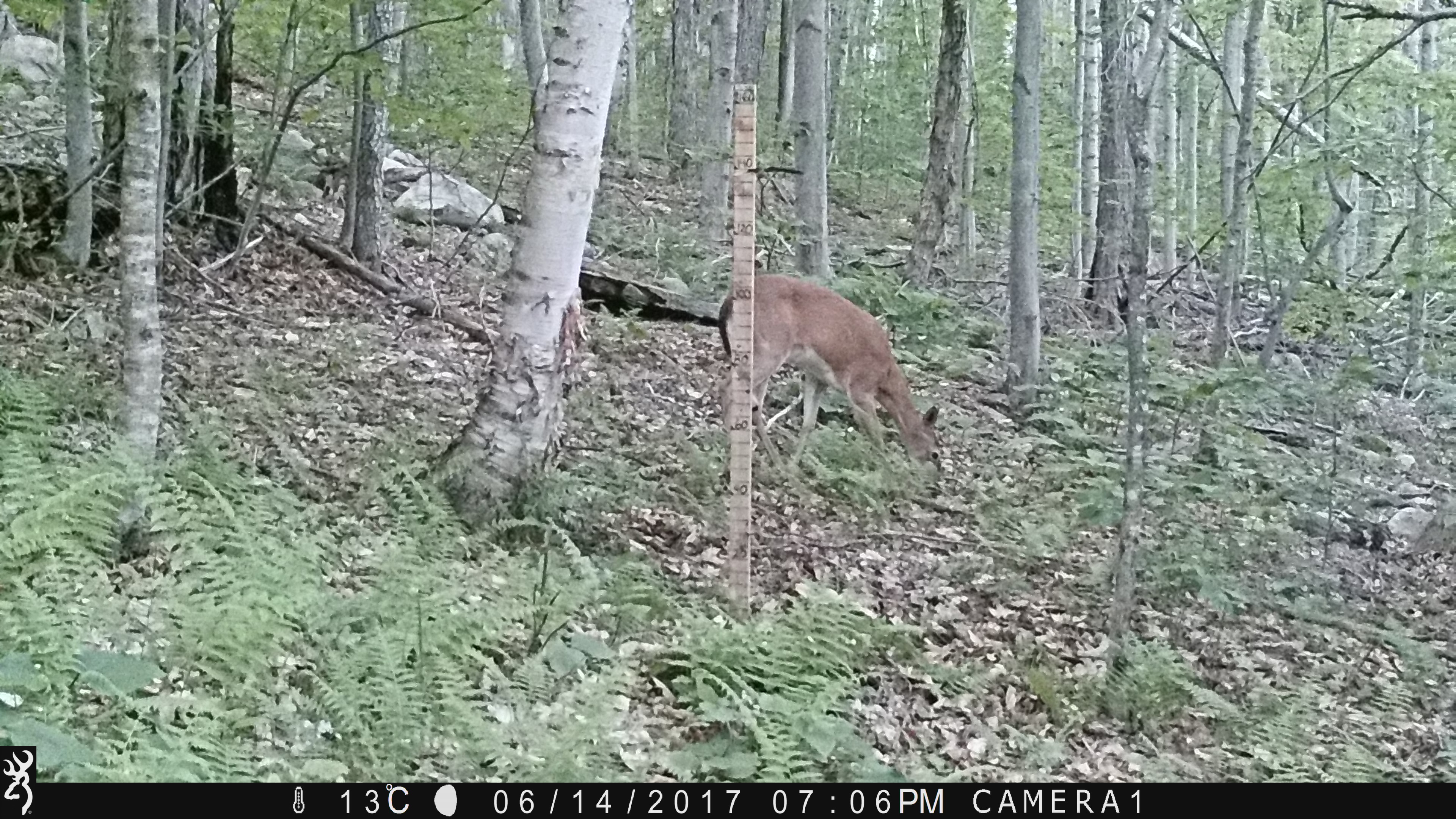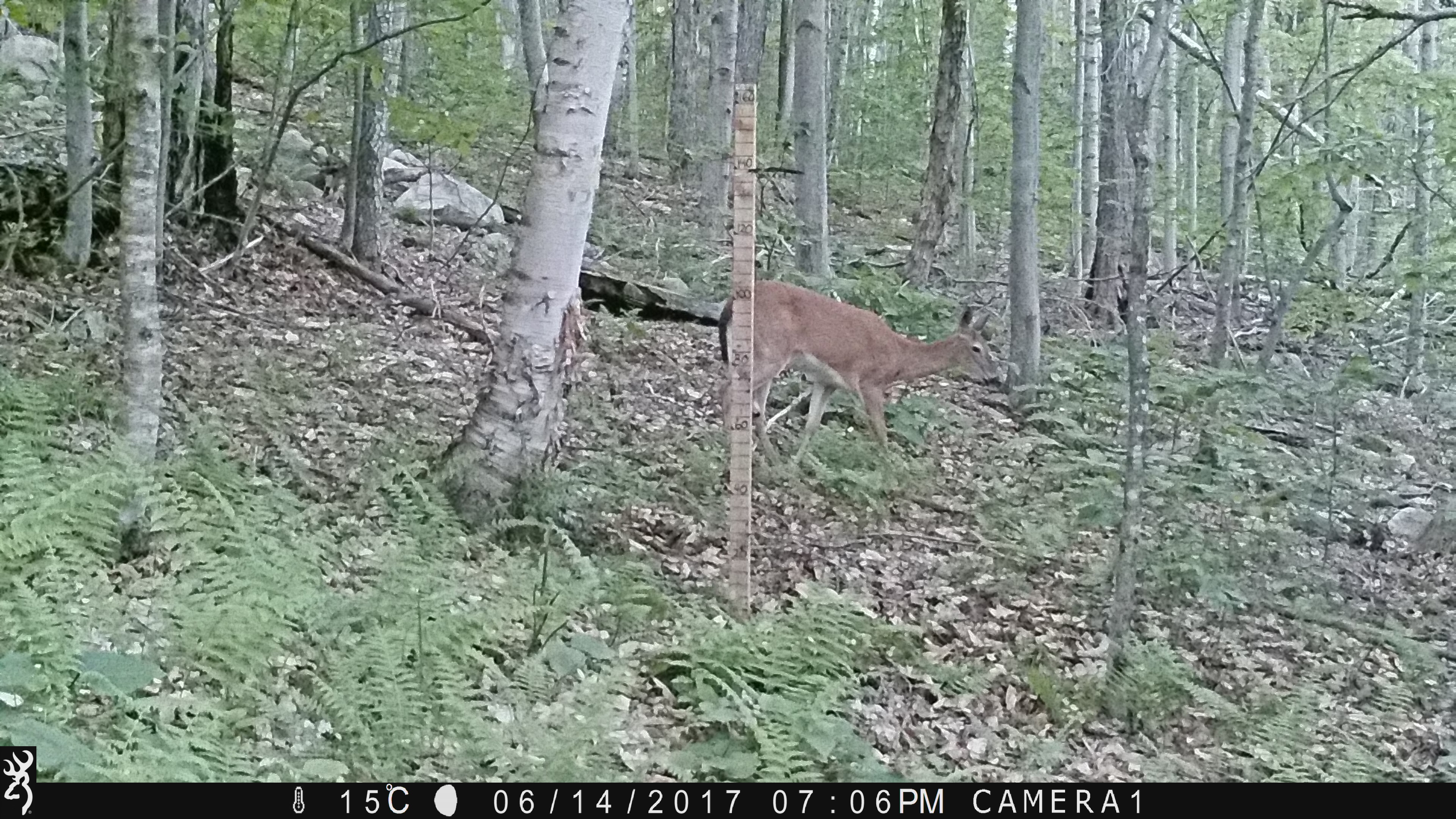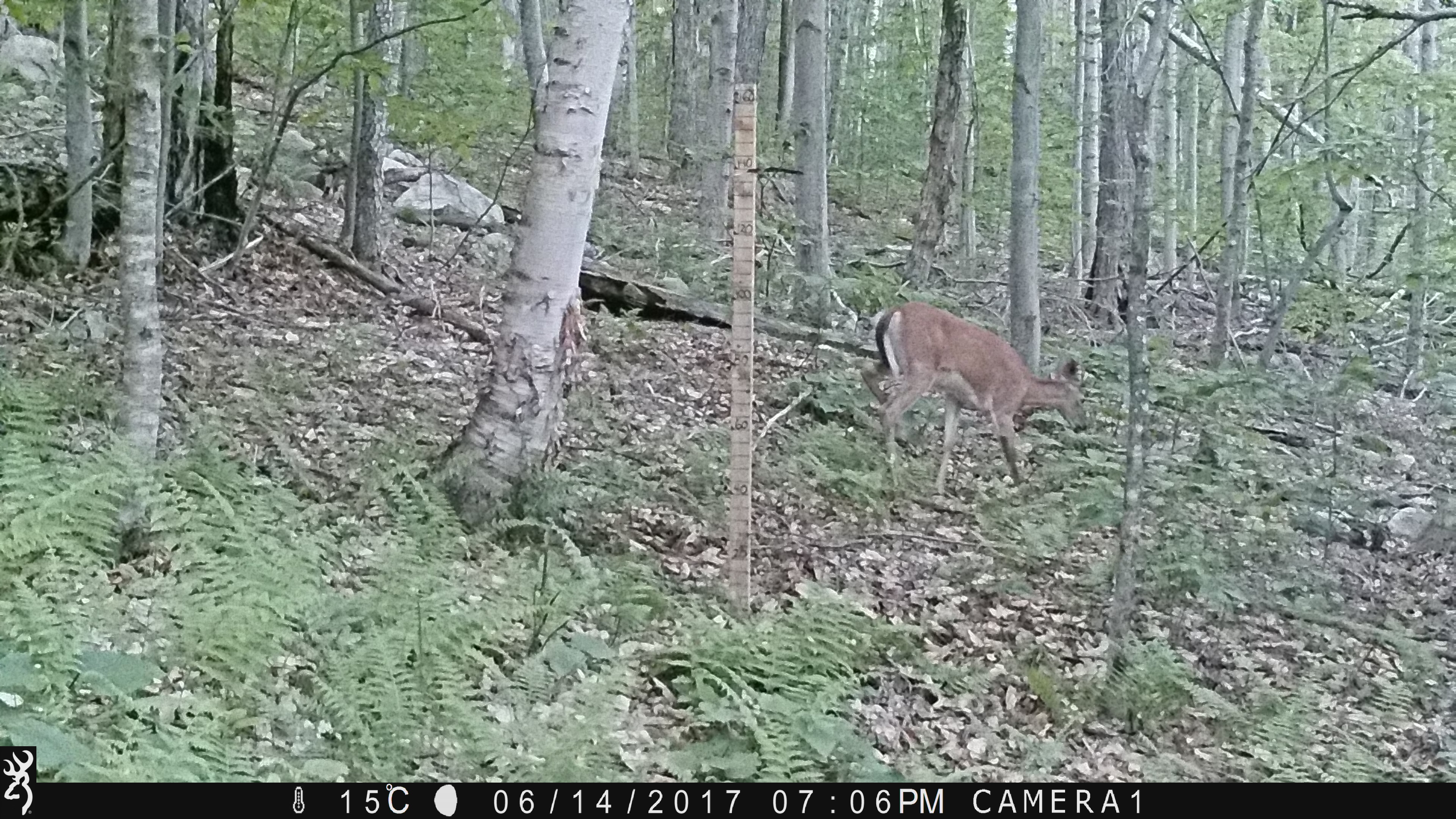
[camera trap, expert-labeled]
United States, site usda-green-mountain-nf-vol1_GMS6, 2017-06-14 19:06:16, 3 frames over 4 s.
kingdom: Animalia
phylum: Chordata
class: Mammalia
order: Artiodactyla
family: Cervidae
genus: Odocoileus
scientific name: Odocoileus virginianus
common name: white-tailed deer